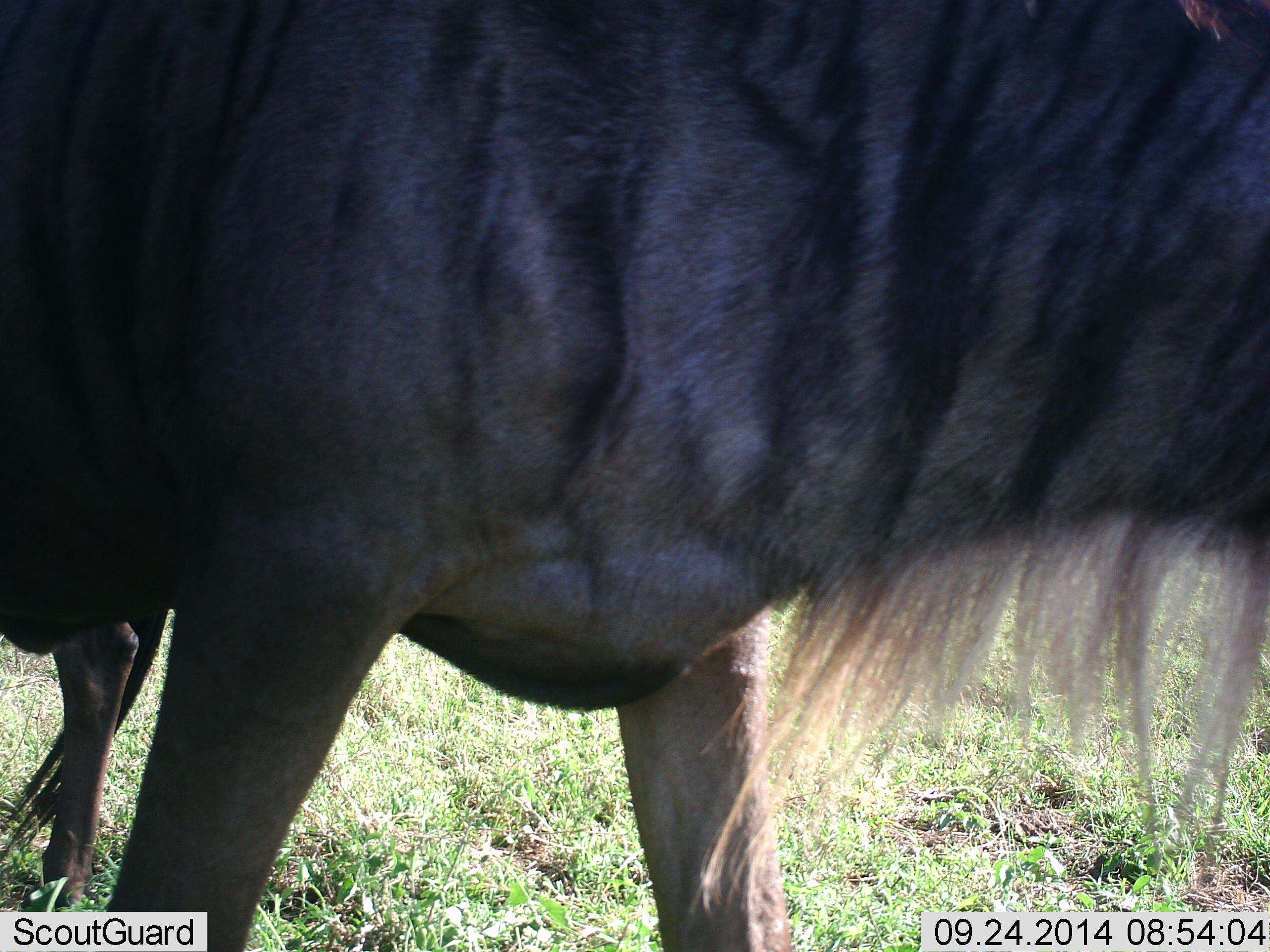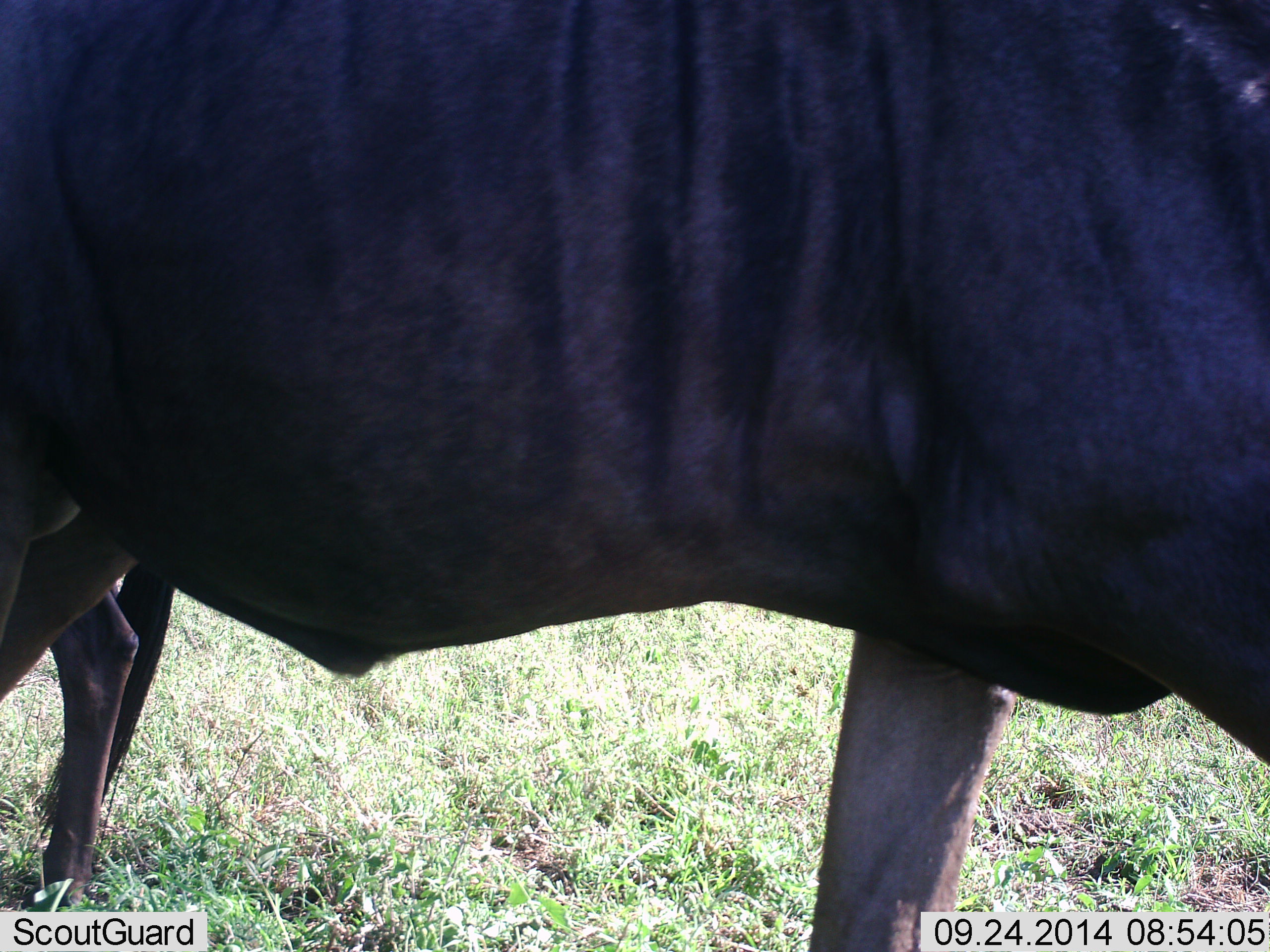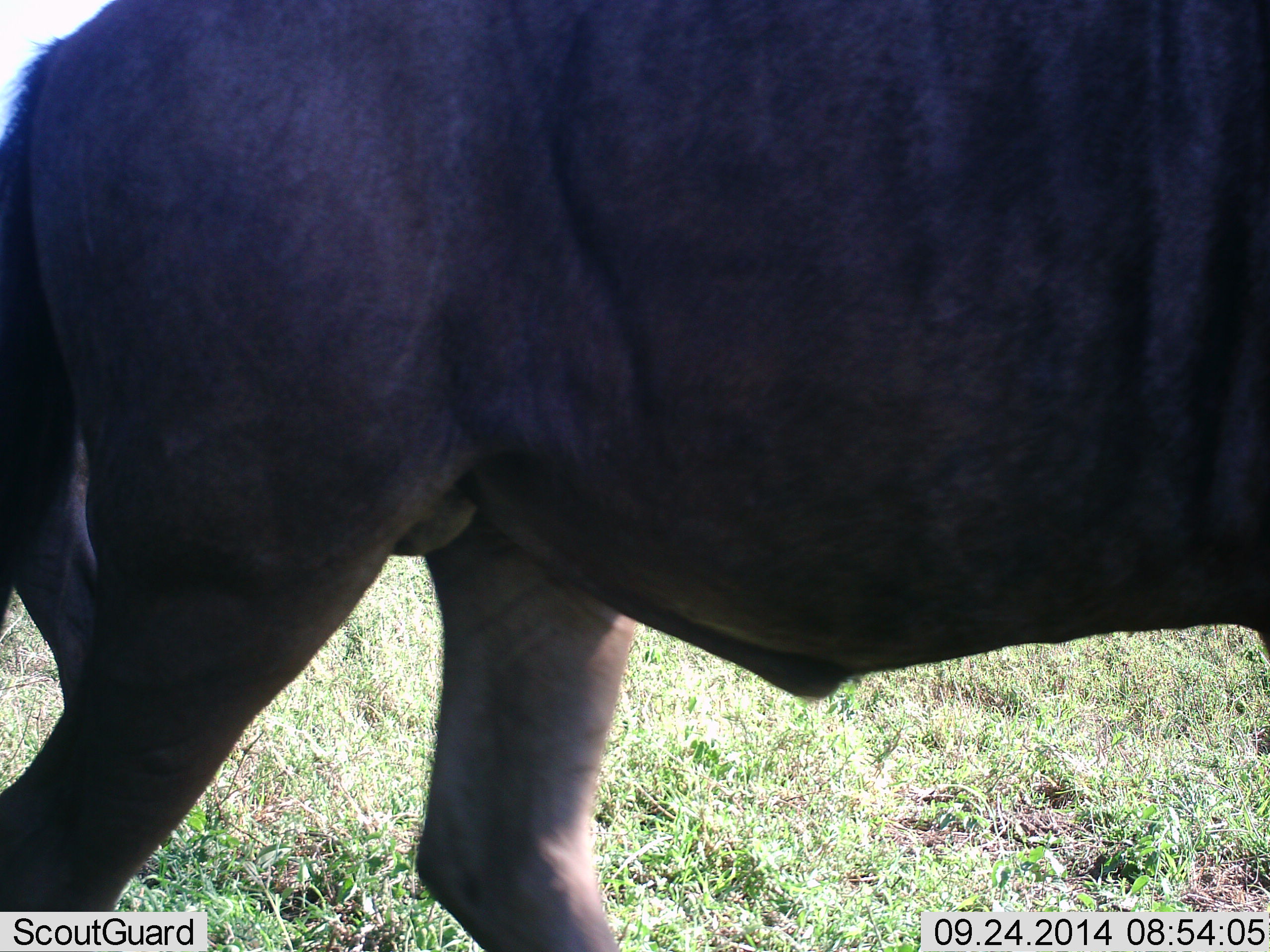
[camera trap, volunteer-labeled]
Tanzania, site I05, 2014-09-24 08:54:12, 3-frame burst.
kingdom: Animalia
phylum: Chordata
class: Mammalia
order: Artiodactyla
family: Bovidae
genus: Connochaetes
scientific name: Connochaetes taurinus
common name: blue wildebeest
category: wildebeest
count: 2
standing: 50%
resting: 0%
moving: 70%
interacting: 0%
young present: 0%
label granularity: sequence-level